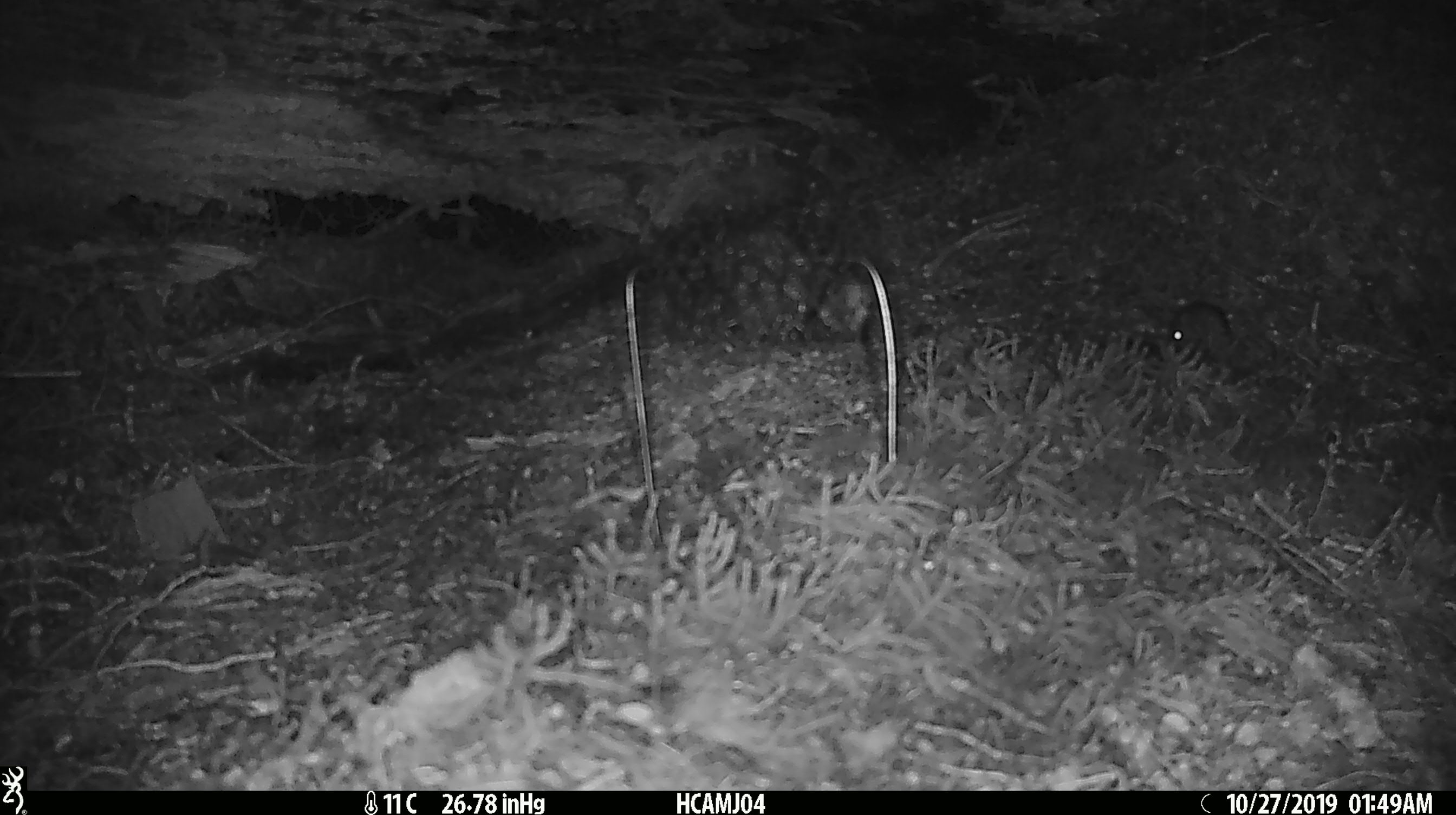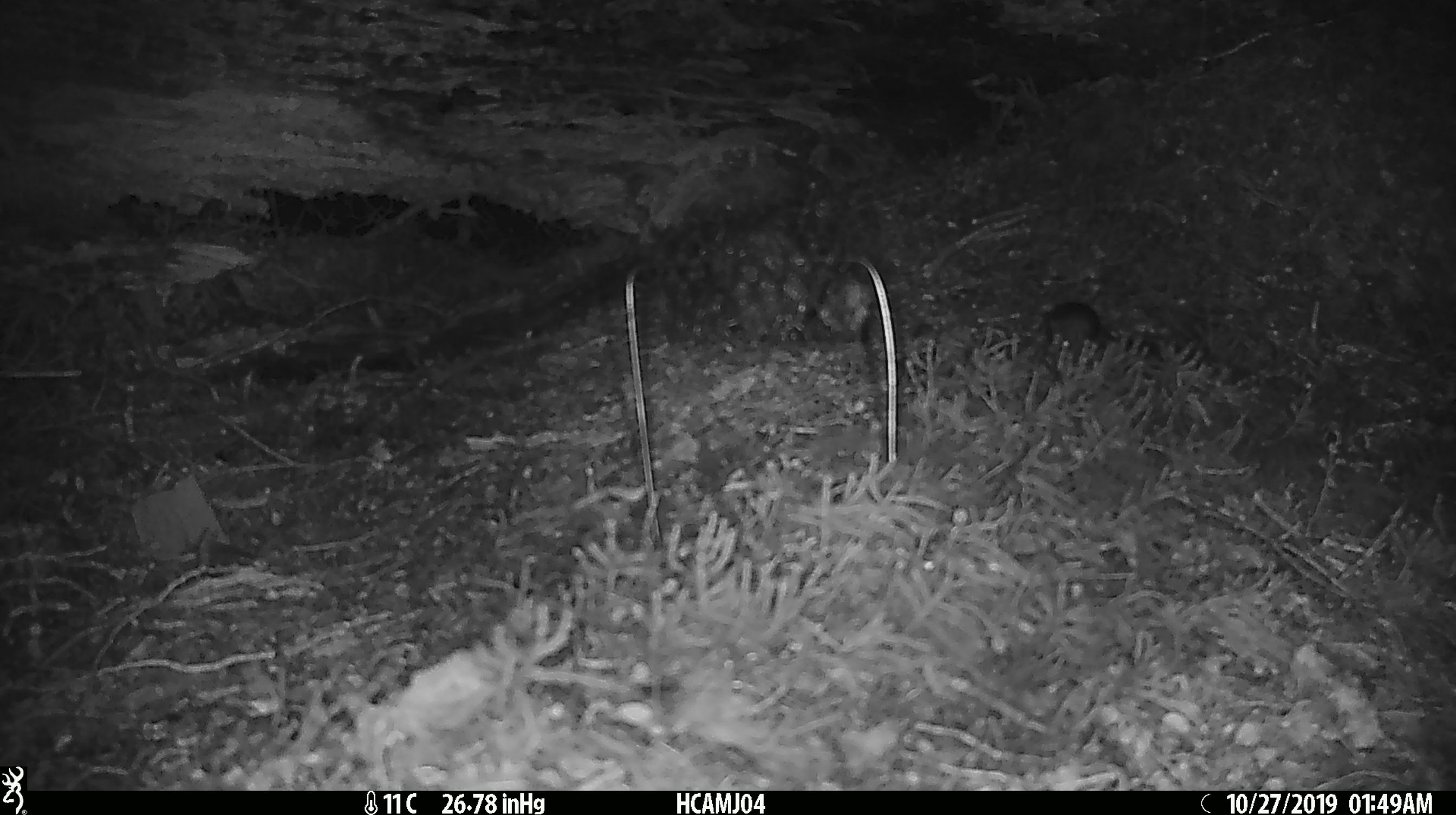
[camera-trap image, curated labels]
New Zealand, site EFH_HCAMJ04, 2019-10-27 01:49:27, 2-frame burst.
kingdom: Animalia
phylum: Chordata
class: Mammalia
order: Rodentia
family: Muridae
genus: Mus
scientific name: Mus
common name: mouse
Mouse (Mus).